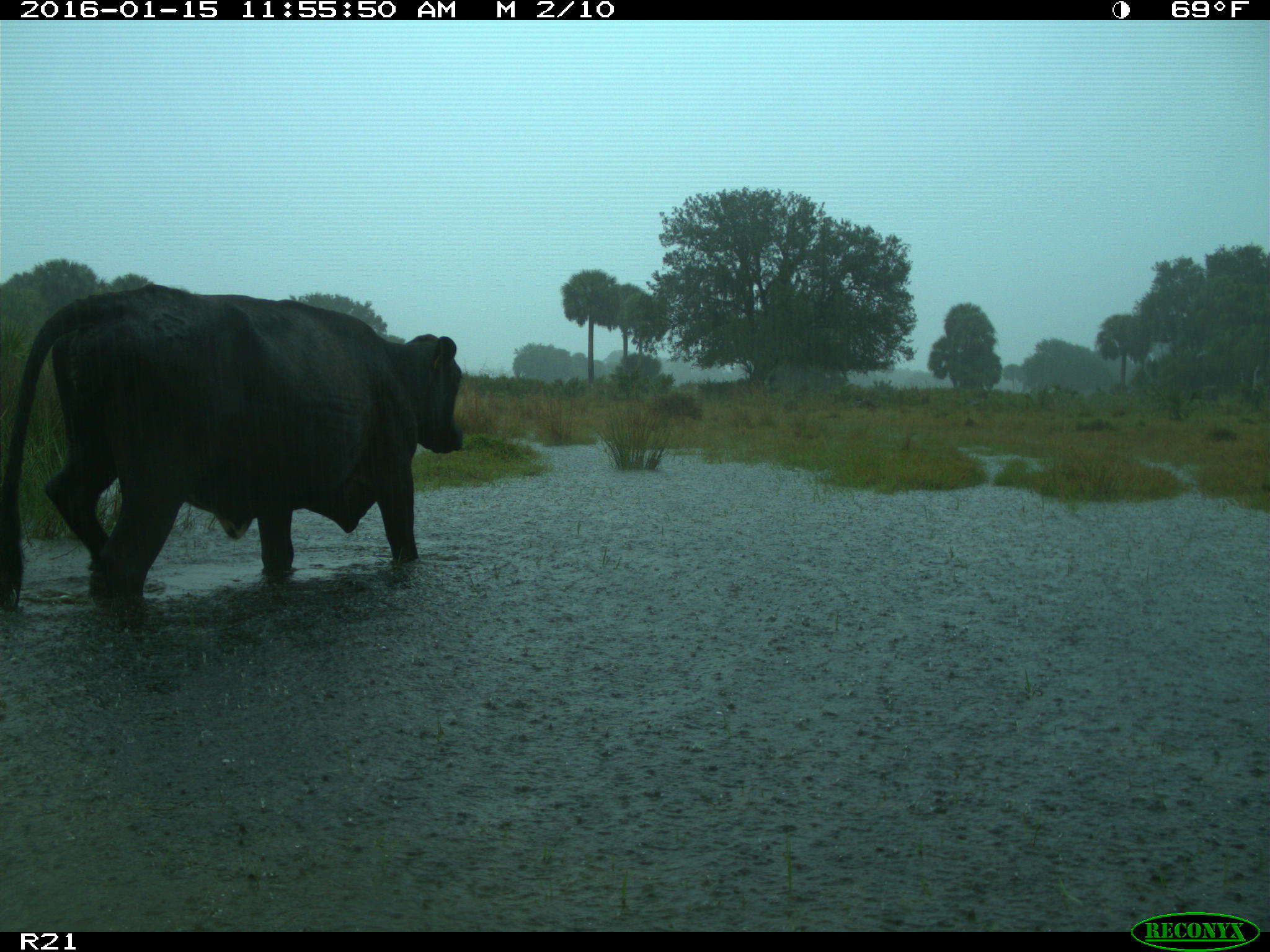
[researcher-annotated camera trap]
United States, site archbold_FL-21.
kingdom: Animalia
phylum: Chordata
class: Mammalia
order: Artiodactyla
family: Bovidae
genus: Bos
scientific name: Bos taurus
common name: domestic cow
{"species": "Bos taurus (domestic cow)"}